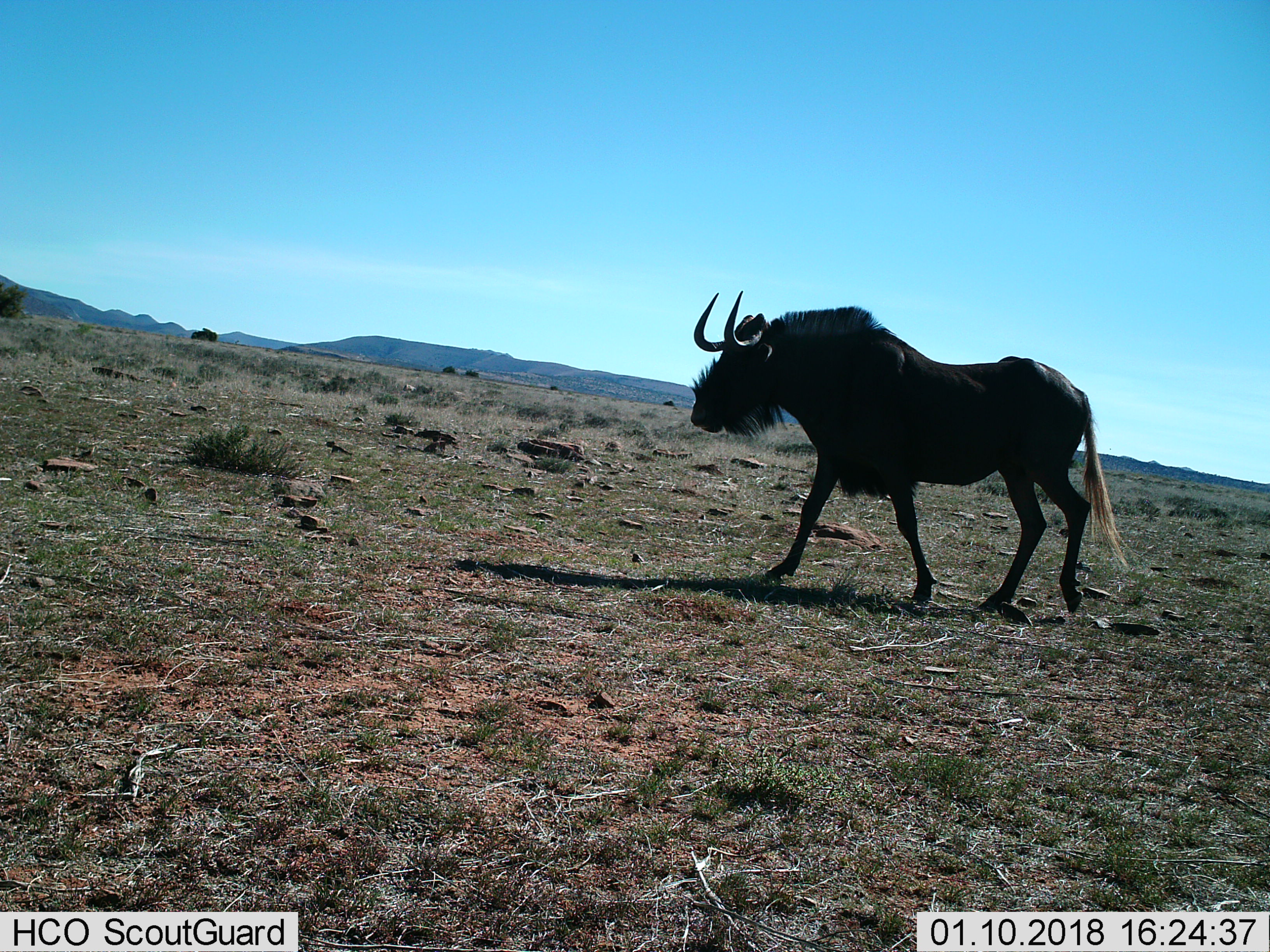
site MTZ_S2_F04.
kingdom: Animalia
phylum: Chordata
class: Mammalia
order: Artiodactyla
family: Bovidae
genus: Connochaetes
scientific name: Connochaetes gnou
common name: black wildebeest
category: wildebeestblack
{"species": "wildebeestblack (black wildebeest) (Connochaetes gnou)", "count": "1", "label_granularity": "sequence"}